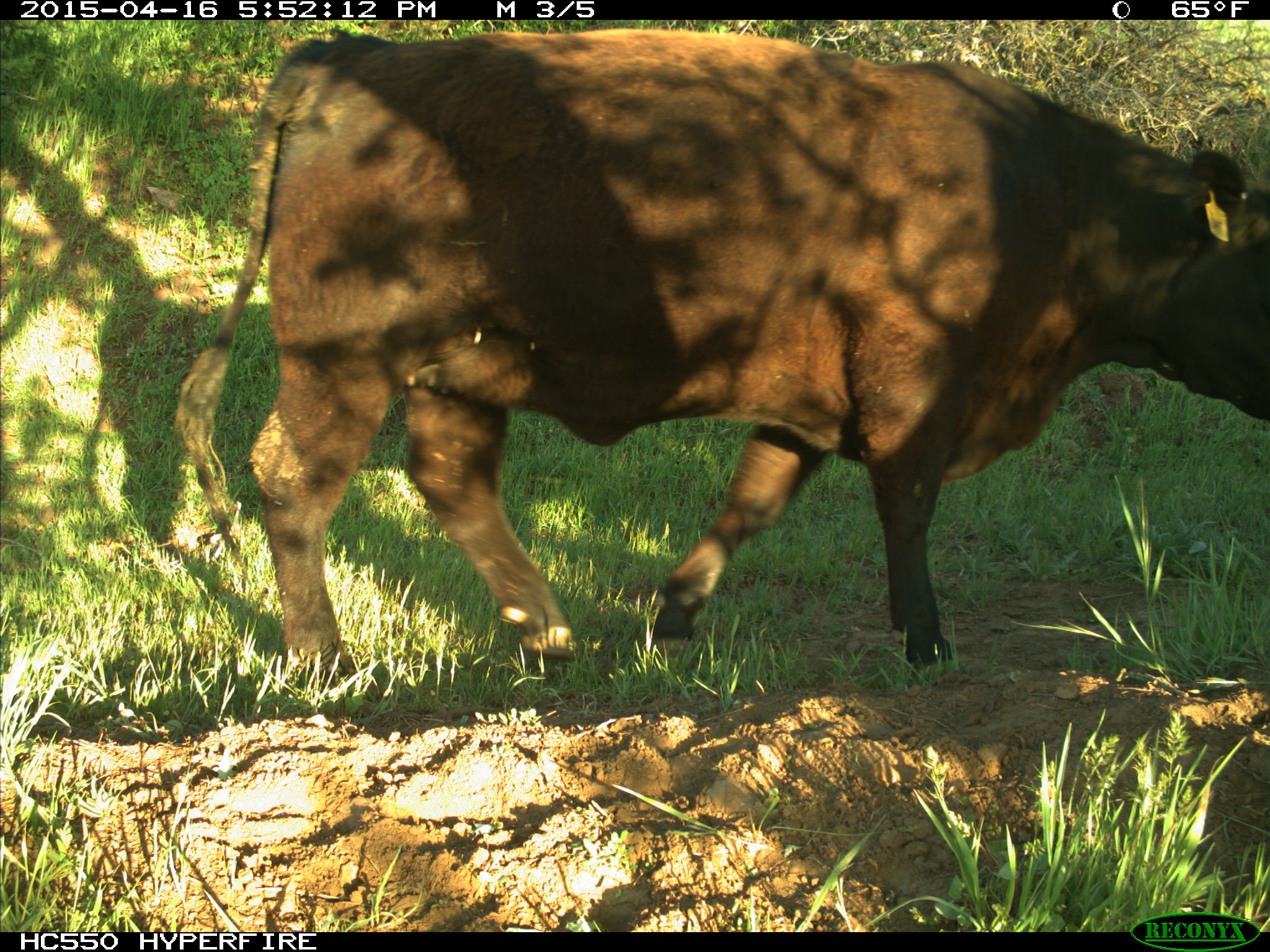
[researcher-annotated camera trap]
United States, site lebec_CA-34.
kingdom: Animalia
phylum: Chordata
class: Mammalia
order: Artiodactyla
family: Bovidae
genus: Bos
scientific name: Bos taurus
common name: domestic cow